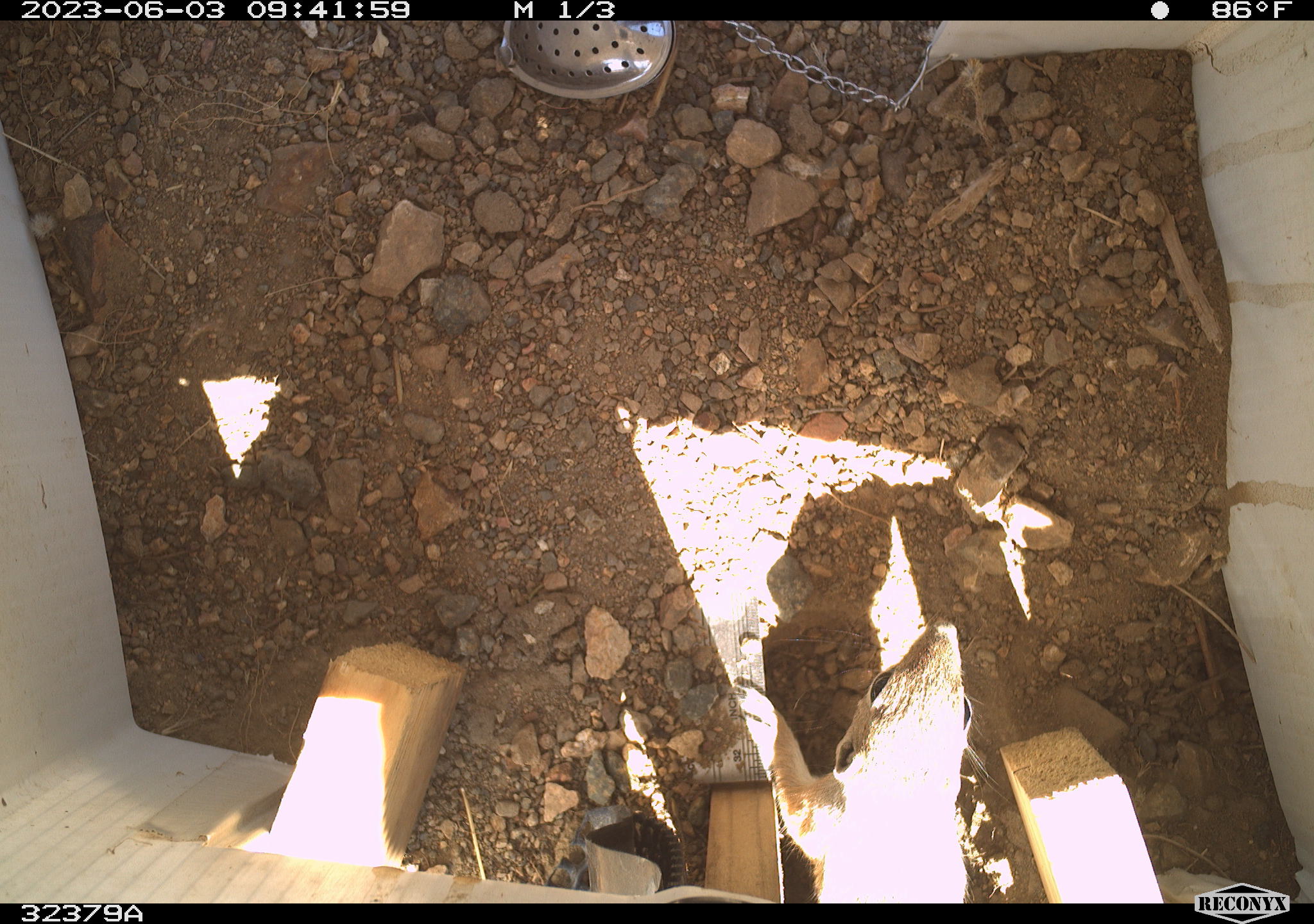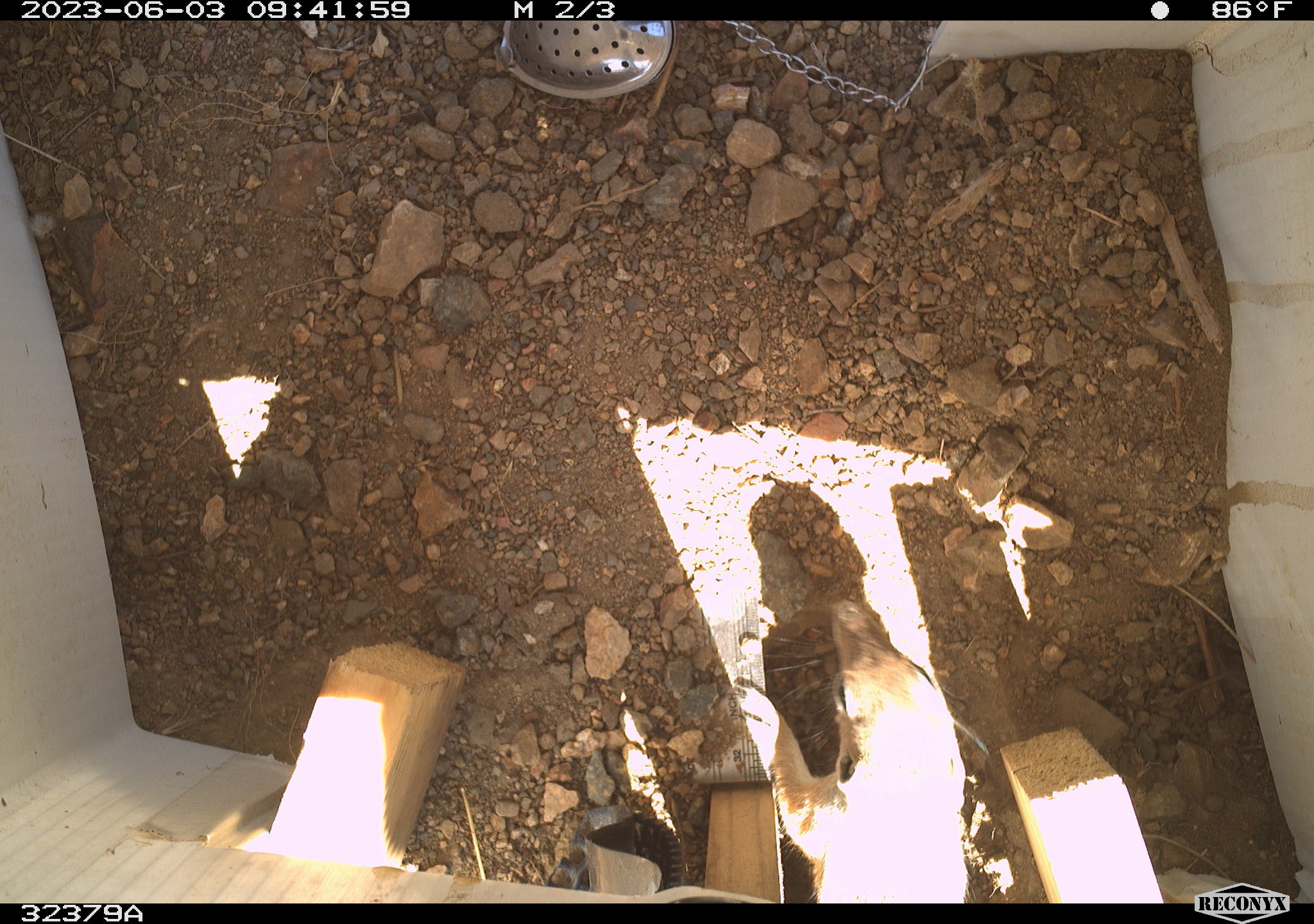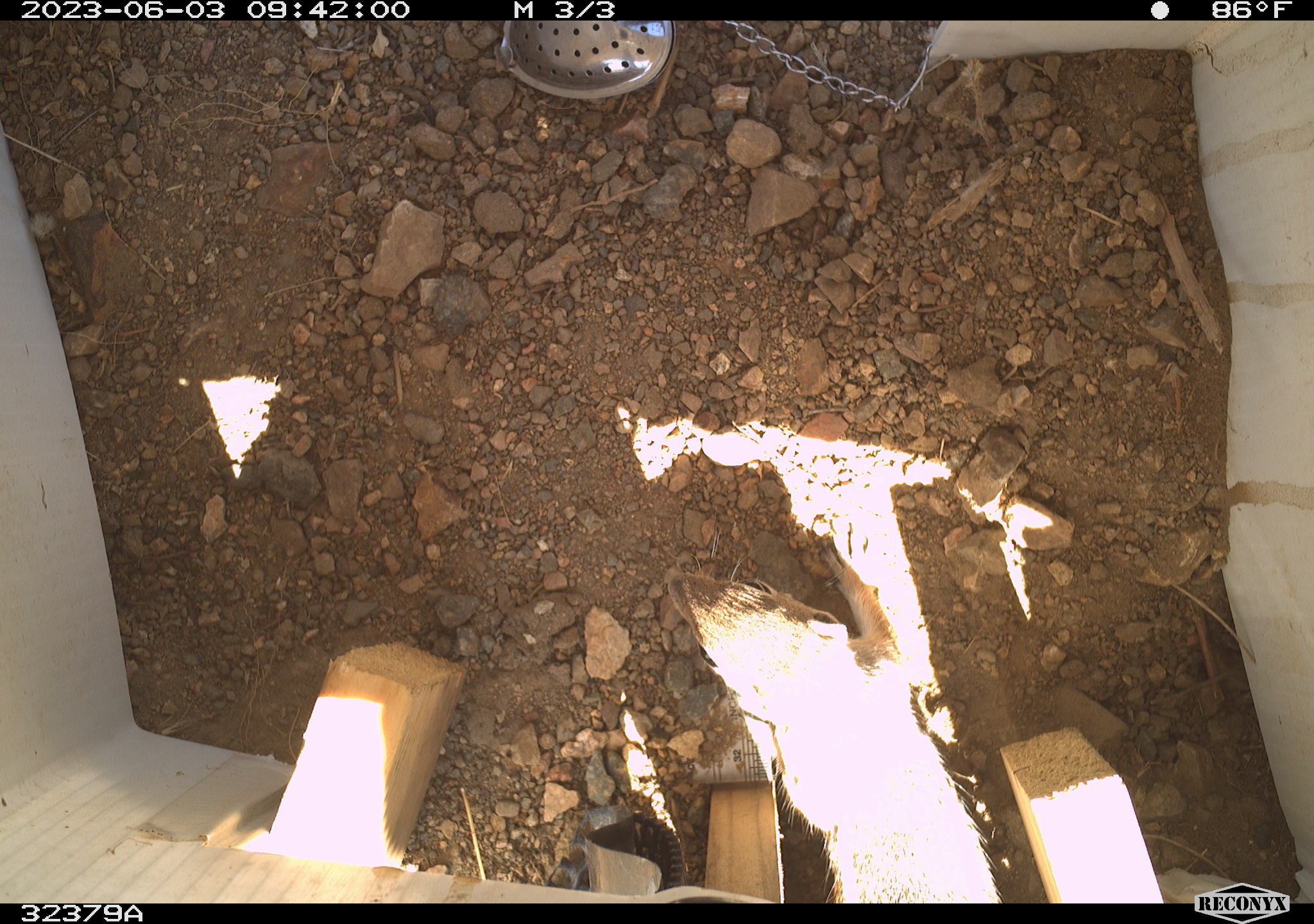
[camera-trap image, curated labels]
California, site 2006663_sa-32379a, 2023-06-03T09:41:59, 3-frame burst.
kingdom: Animalia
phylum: Chordata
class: Mammalia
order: Rodentia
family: Sciuridae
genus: Ammospermophilus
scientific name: Ammospermophilus leucurus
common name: white-tailed antelope squirrel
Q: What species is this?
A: White-tailed antelope squirrel (Ammospermophilus leucurus).